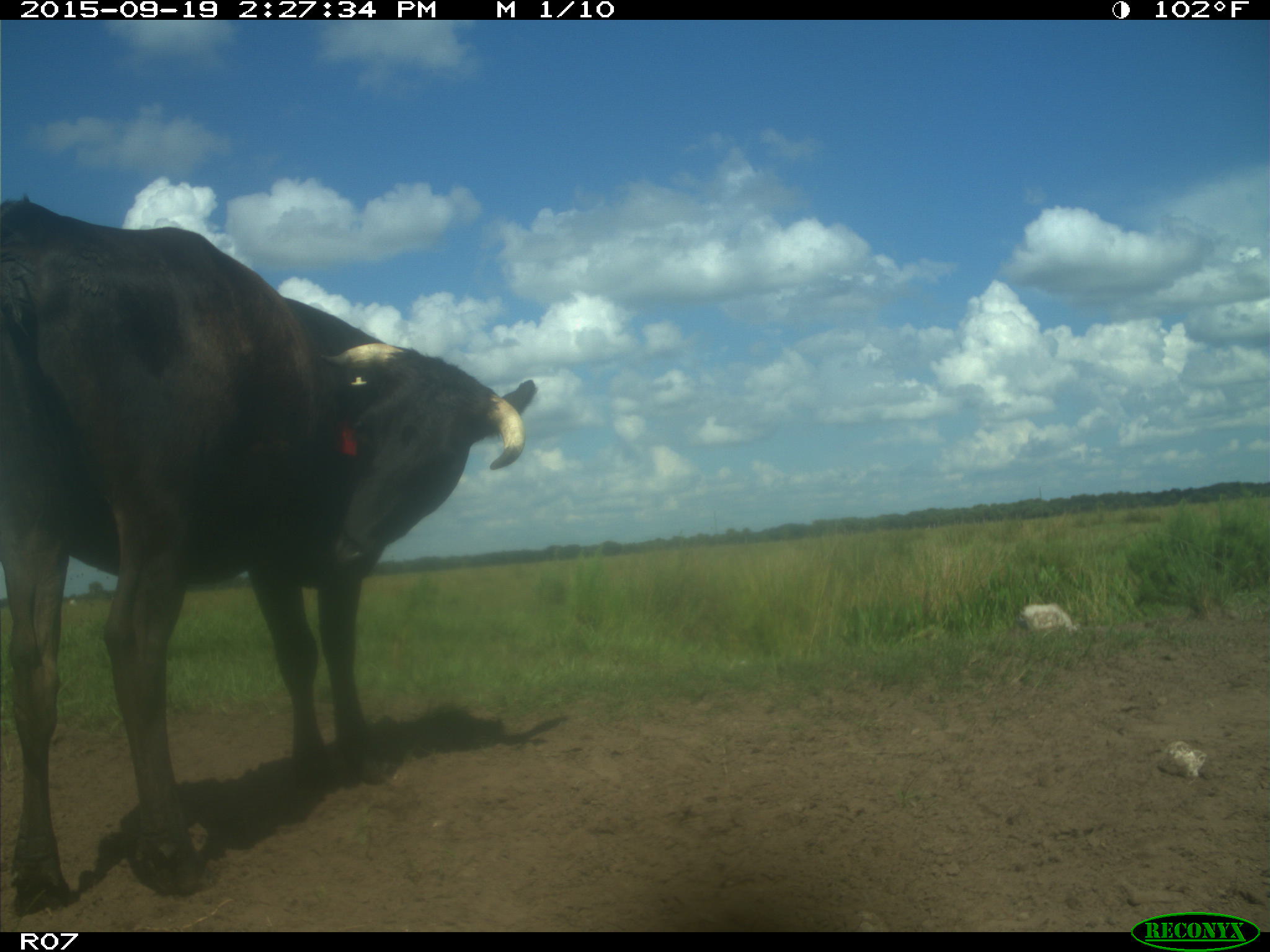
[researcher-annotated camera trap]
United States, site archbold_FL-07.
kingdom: Animalia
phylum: Chordata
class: Mammalia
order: Artiodactyla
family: Bovidae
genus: Bos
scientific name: Bos taurus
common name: domestic cow